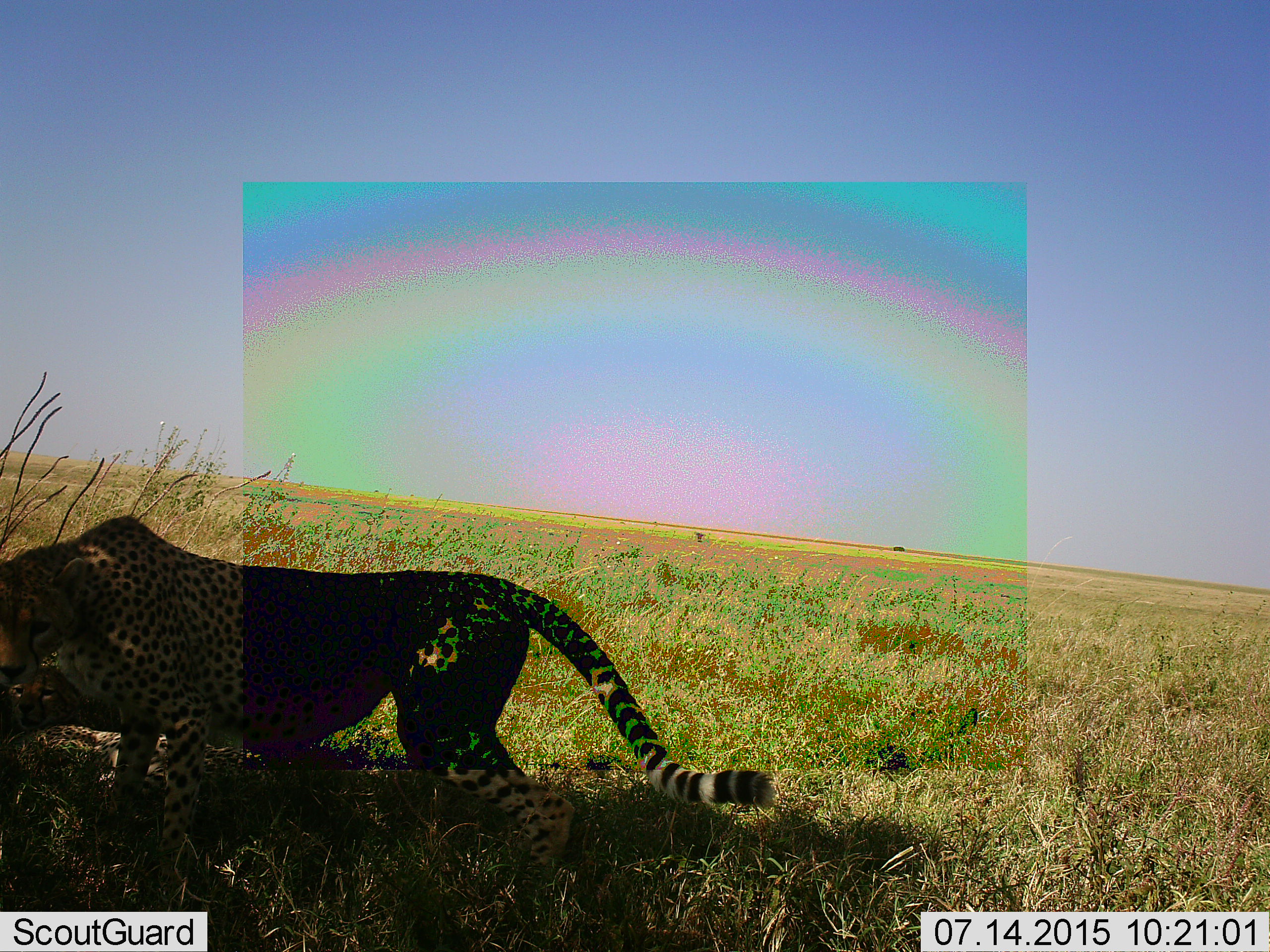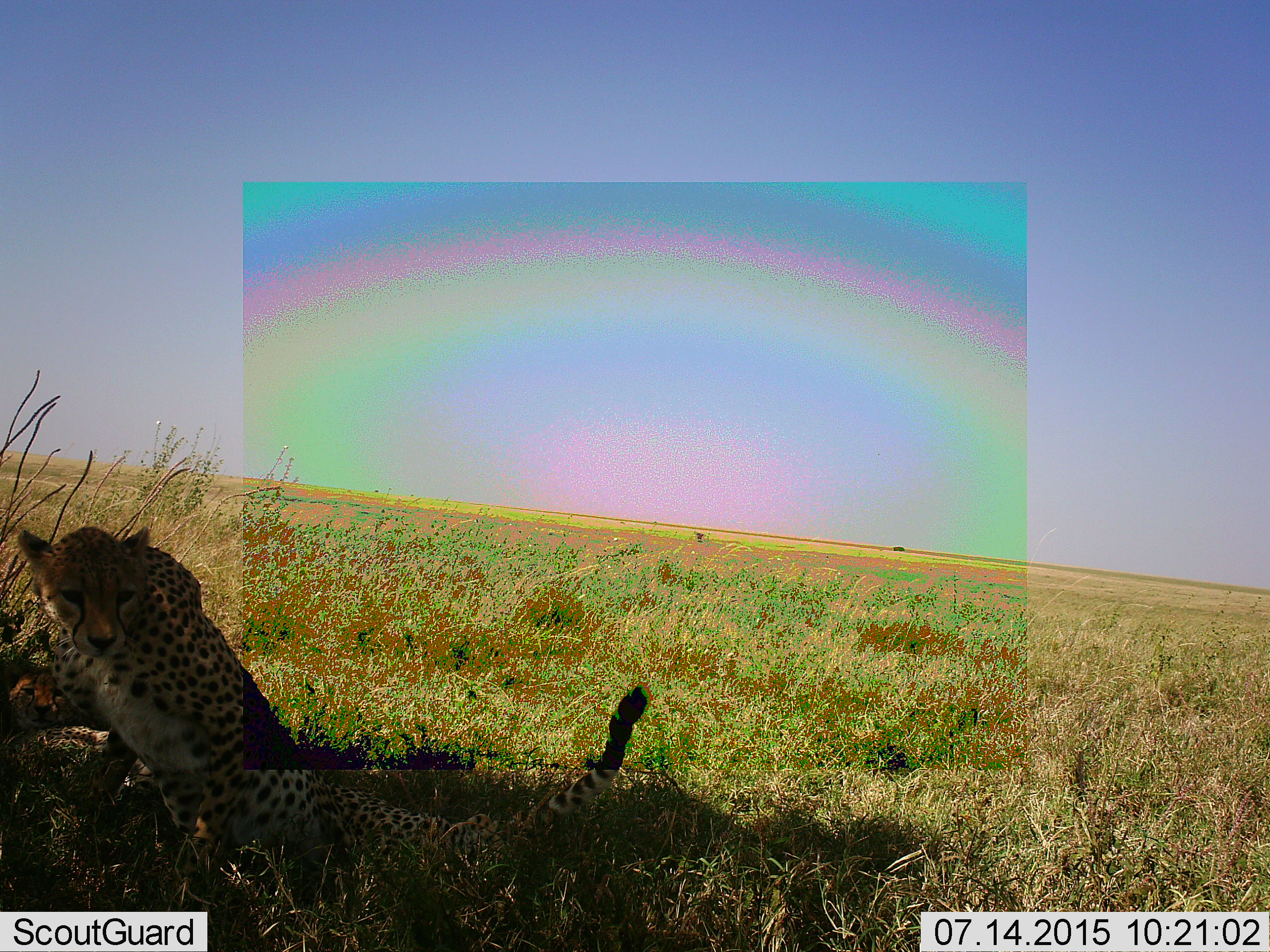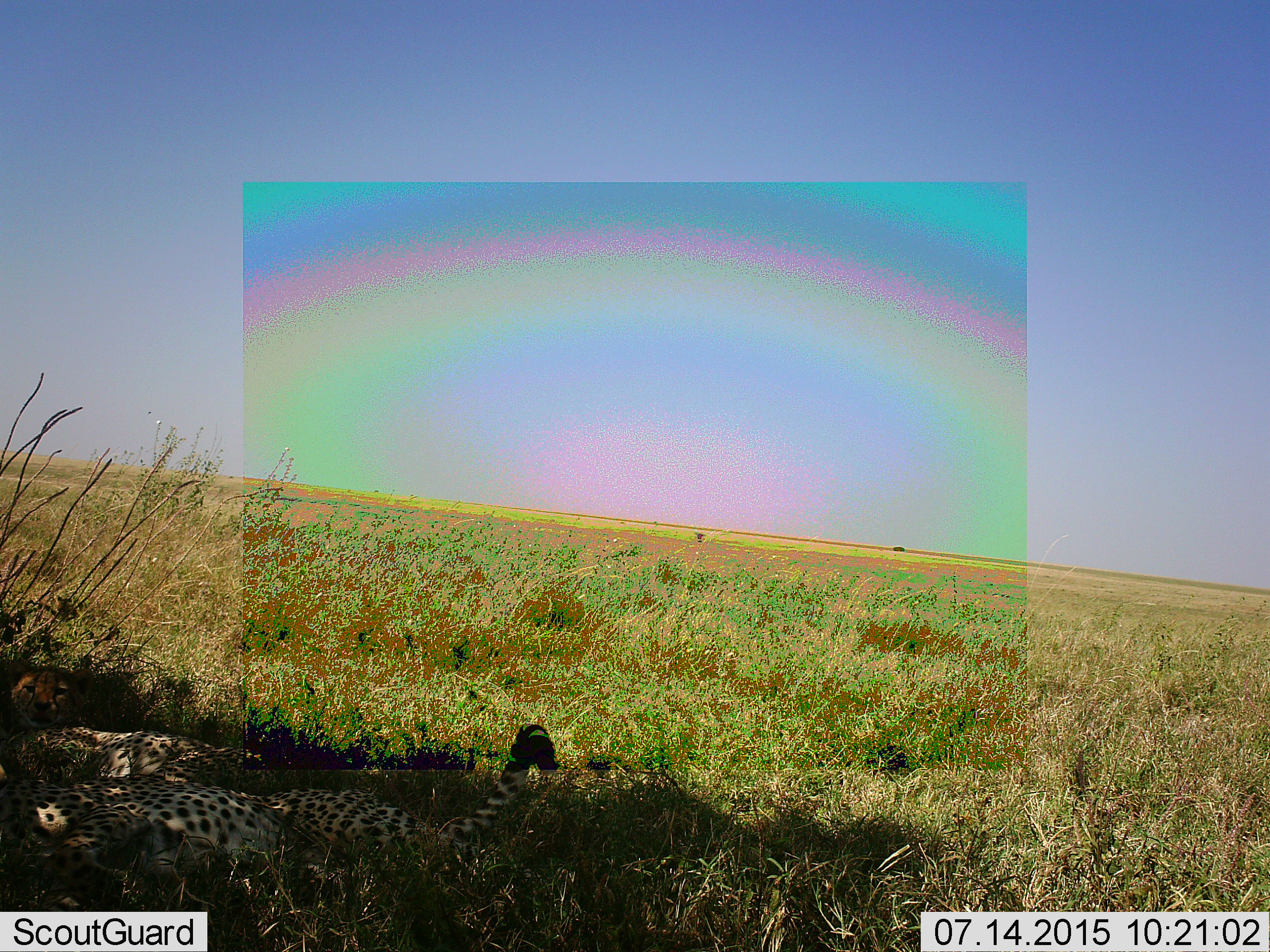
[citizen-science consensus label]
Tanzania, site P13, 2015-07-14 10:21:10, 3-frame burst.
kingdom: Animalia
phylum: Chordata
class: Mammalia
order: Carnivora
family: Felidae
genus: Acinonyx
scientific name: Acinonyx jubatus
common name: cheetah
Cheetah (Acinonyx jubatus), count 1. Behavior (volunteer vote fractions): standing 33%, resting 100%, moving 0%, interacting 11%. Young present (vote fraction): 11%. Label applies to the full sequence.